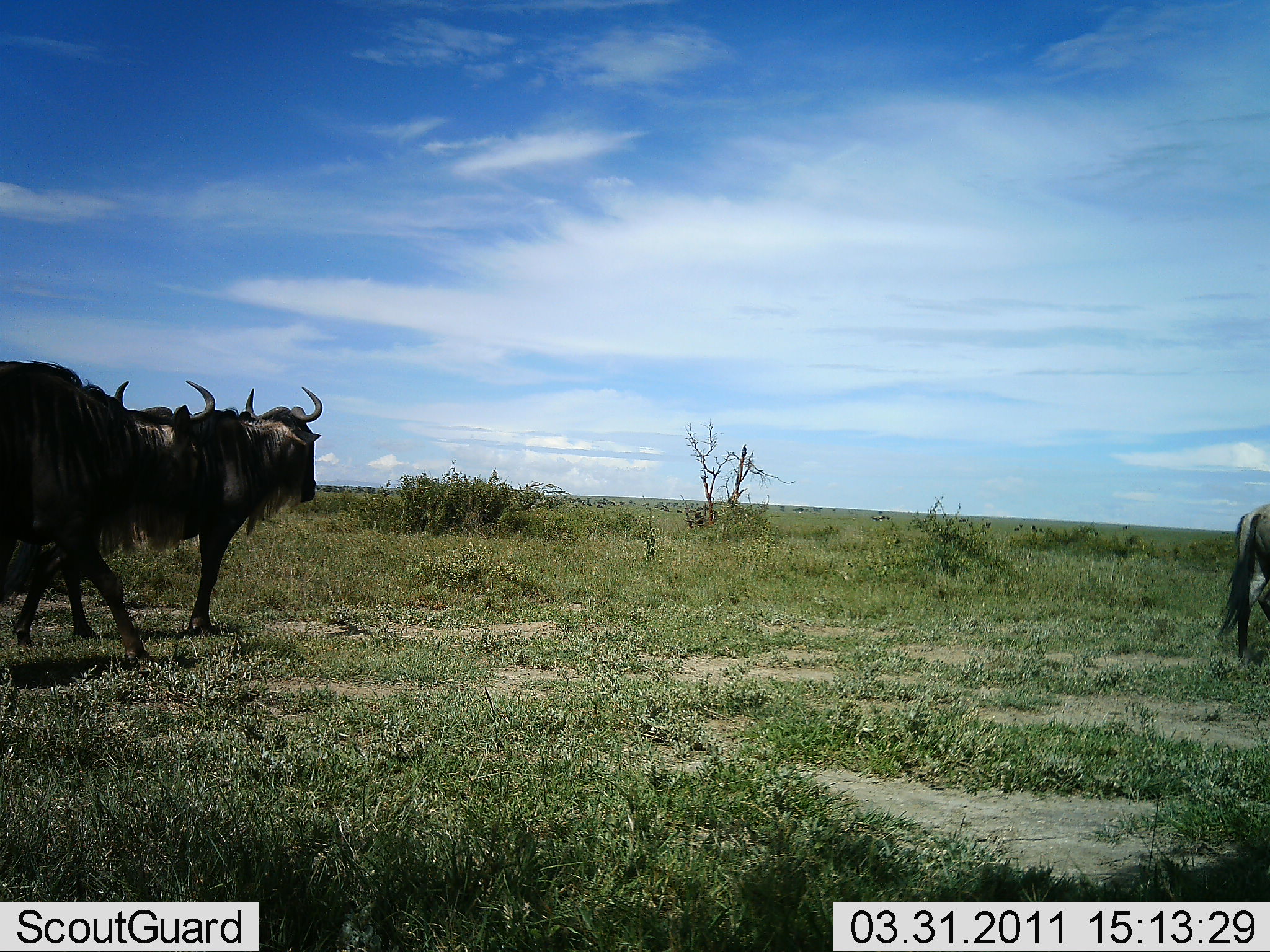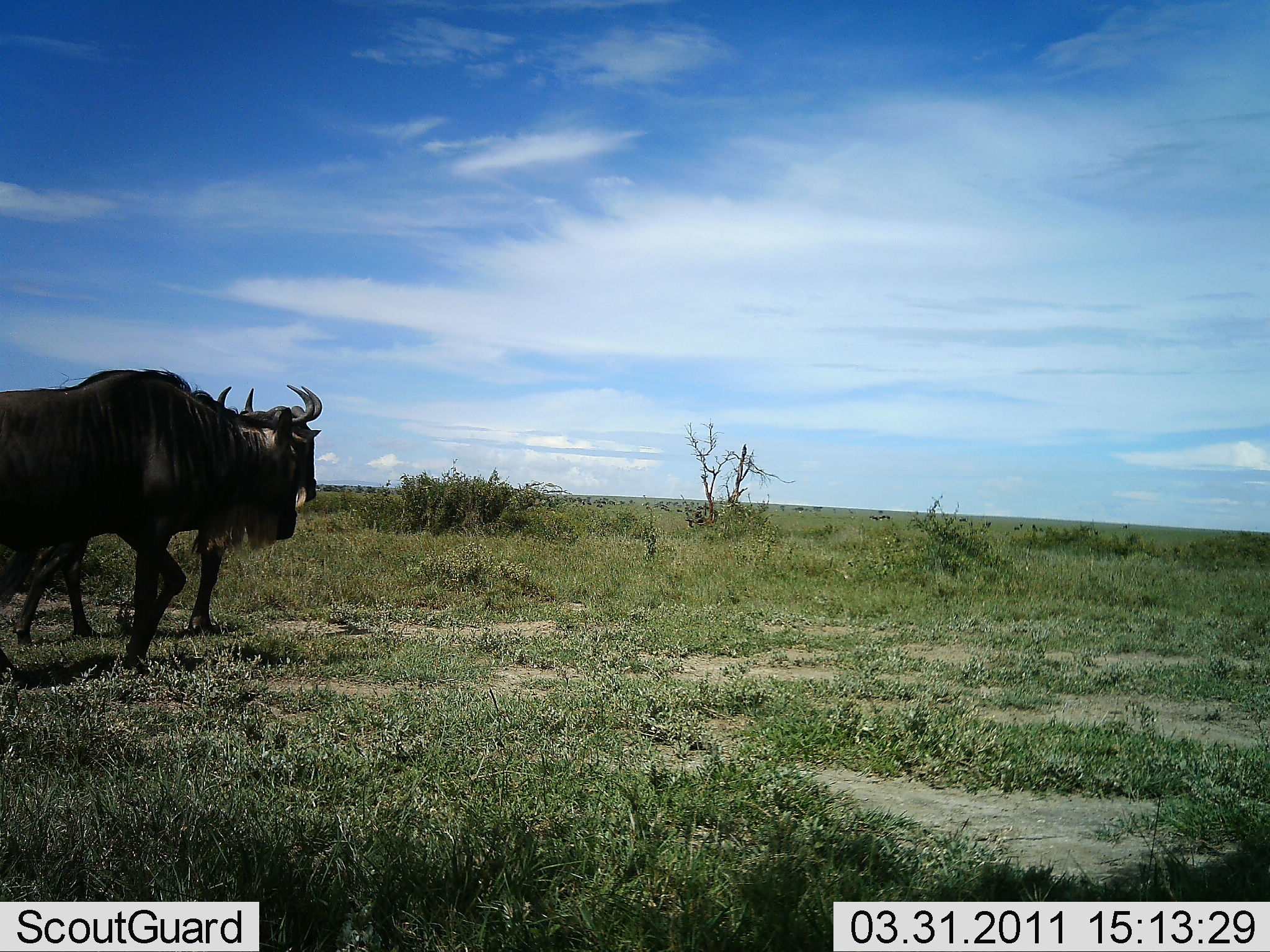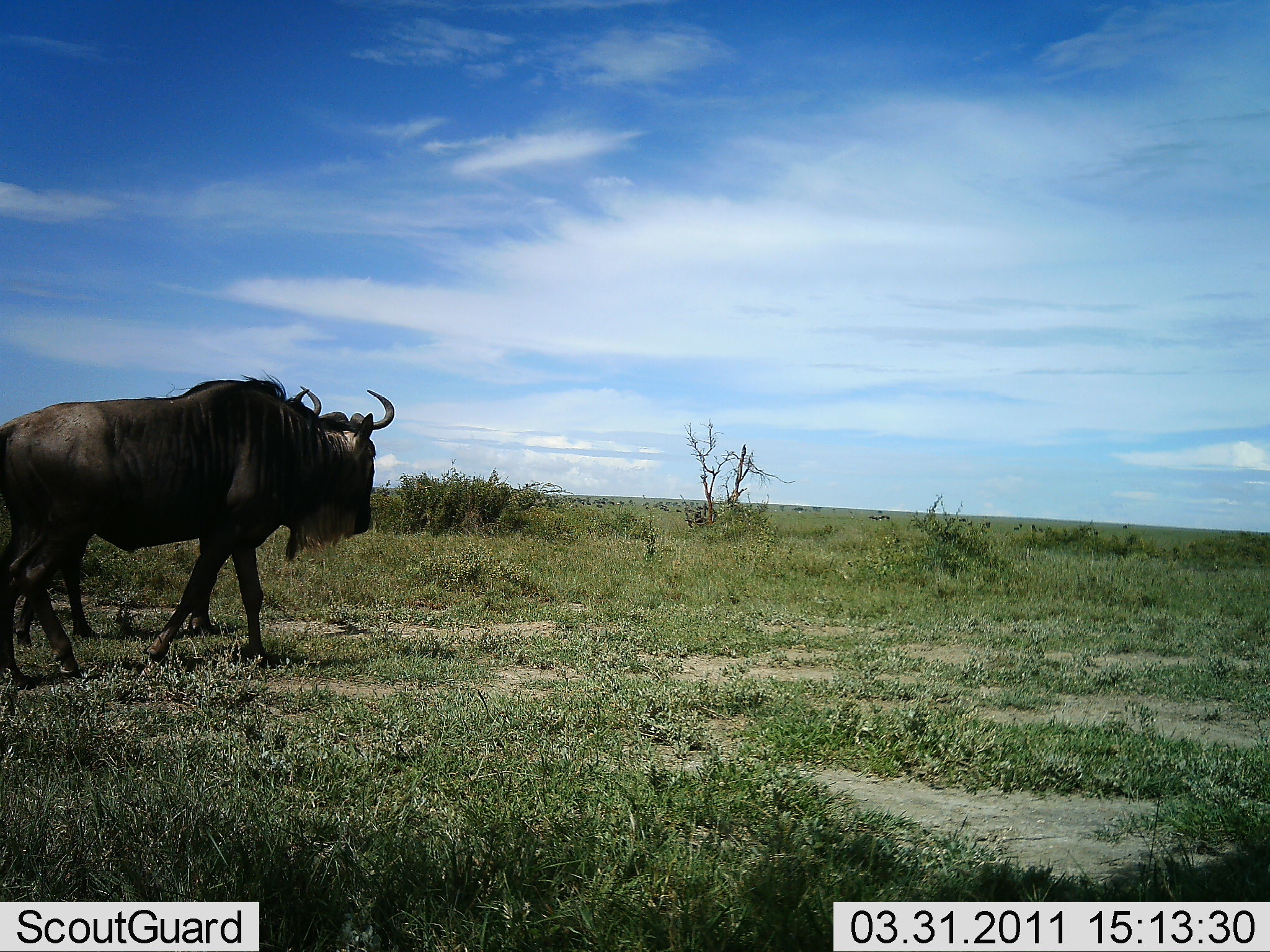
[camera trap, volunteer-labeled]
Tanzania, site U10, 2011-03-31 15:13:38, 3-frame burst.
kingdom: Animalia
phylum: Chordata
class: Mammalia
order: Artiodactyla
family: Bovidae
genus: Connochaetes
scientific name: Connochaetes taurinus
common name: blue wildebeest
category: wildebeest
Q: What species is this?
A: Wildebeest (blue wildebeest) (Connochaetes taurinus).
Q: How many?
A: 3.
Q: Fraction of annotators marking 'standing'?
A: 21%.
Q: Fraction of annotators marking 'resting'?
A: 0%.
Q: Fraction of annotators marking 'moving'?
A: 93%.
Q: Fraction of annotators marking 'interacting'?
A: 0%.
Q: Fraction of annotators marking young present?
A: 0%.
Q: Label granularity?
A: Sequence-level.